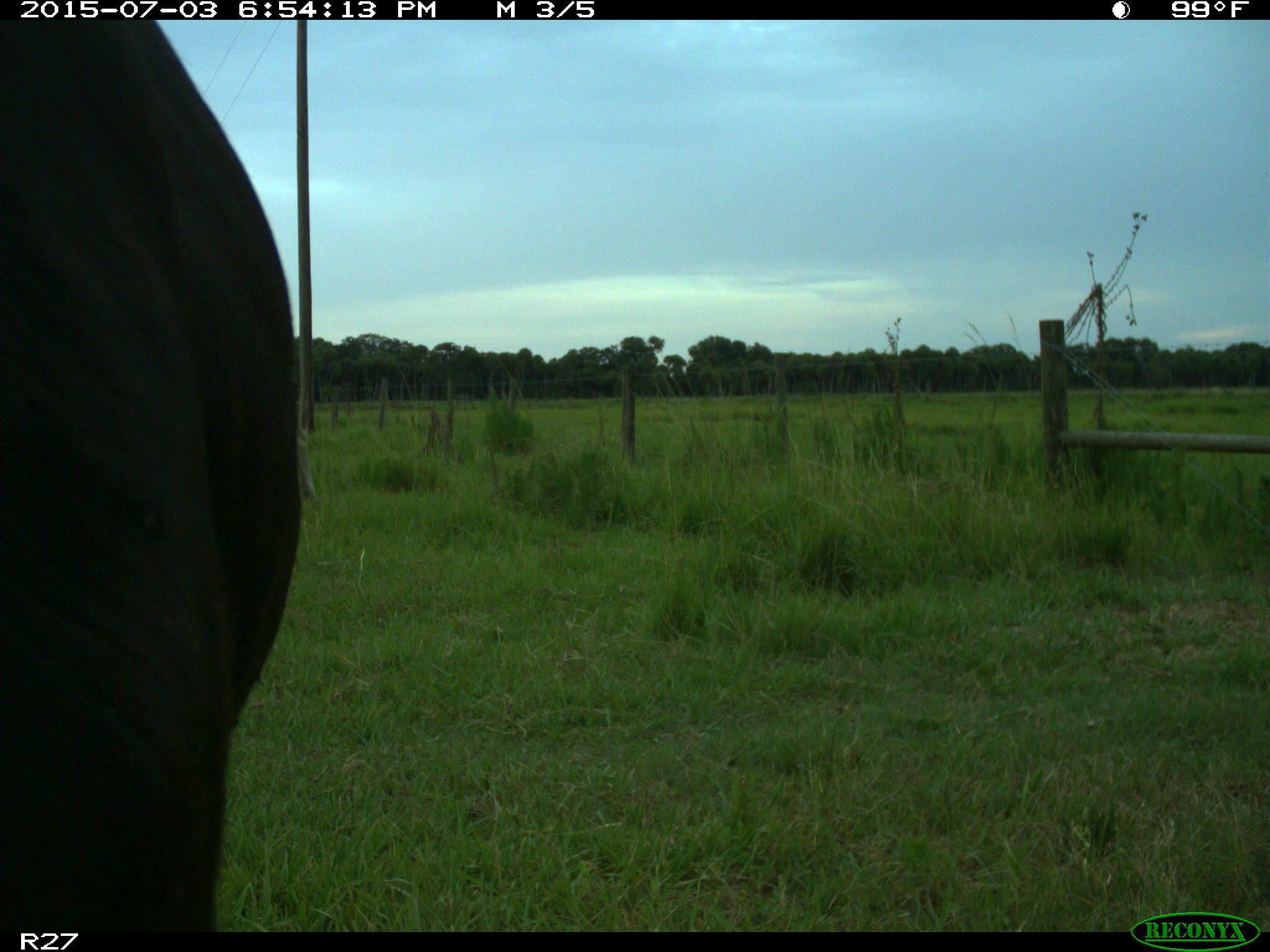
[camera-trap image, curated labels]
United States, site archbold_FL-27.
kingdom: Animalia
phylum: Chordata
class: Mammalia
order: Artiodactyla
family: Bovidae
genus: Bos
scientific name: Bos taurus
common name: domestic cow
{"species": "Bos taurus (domestic cow)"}